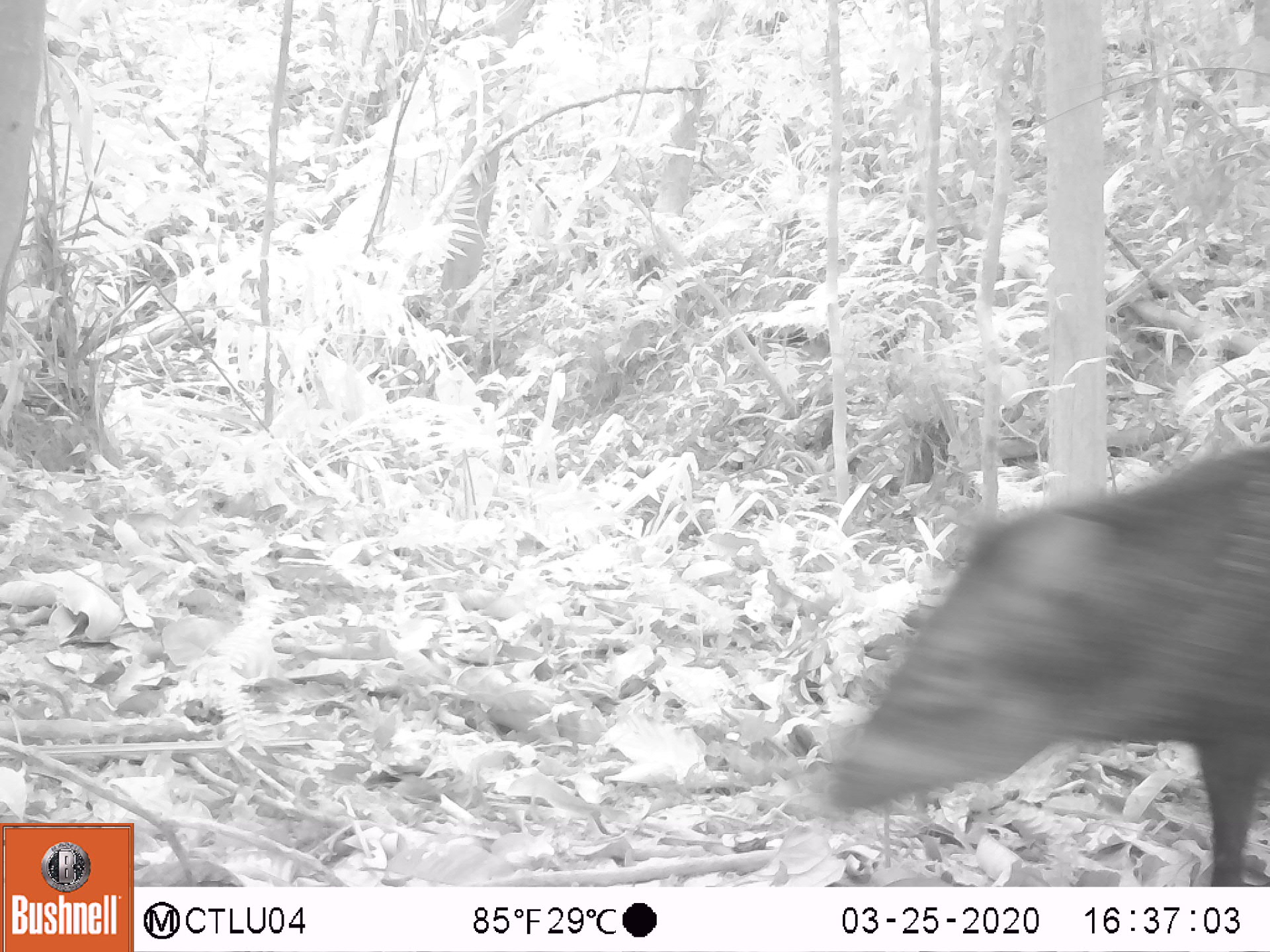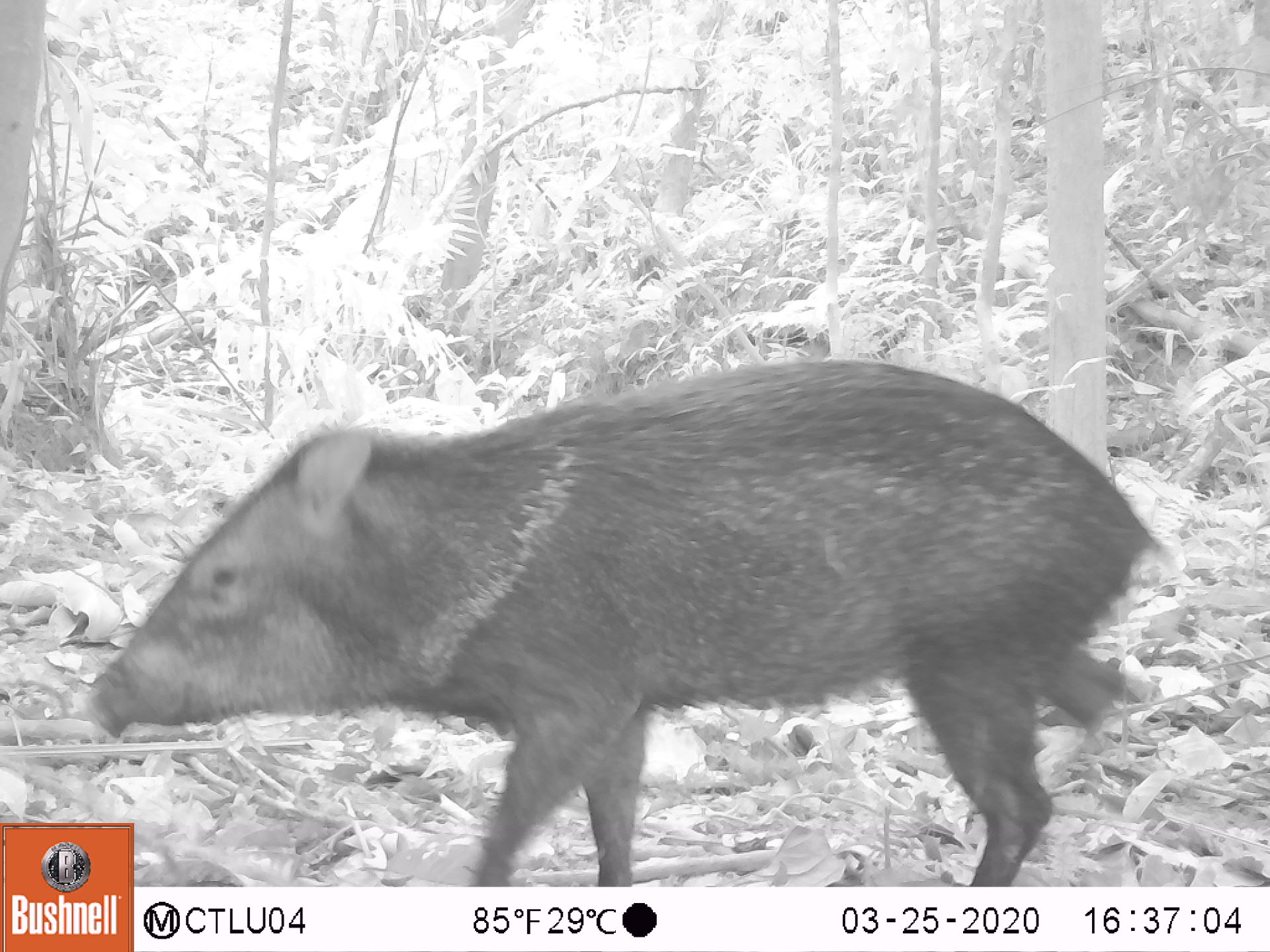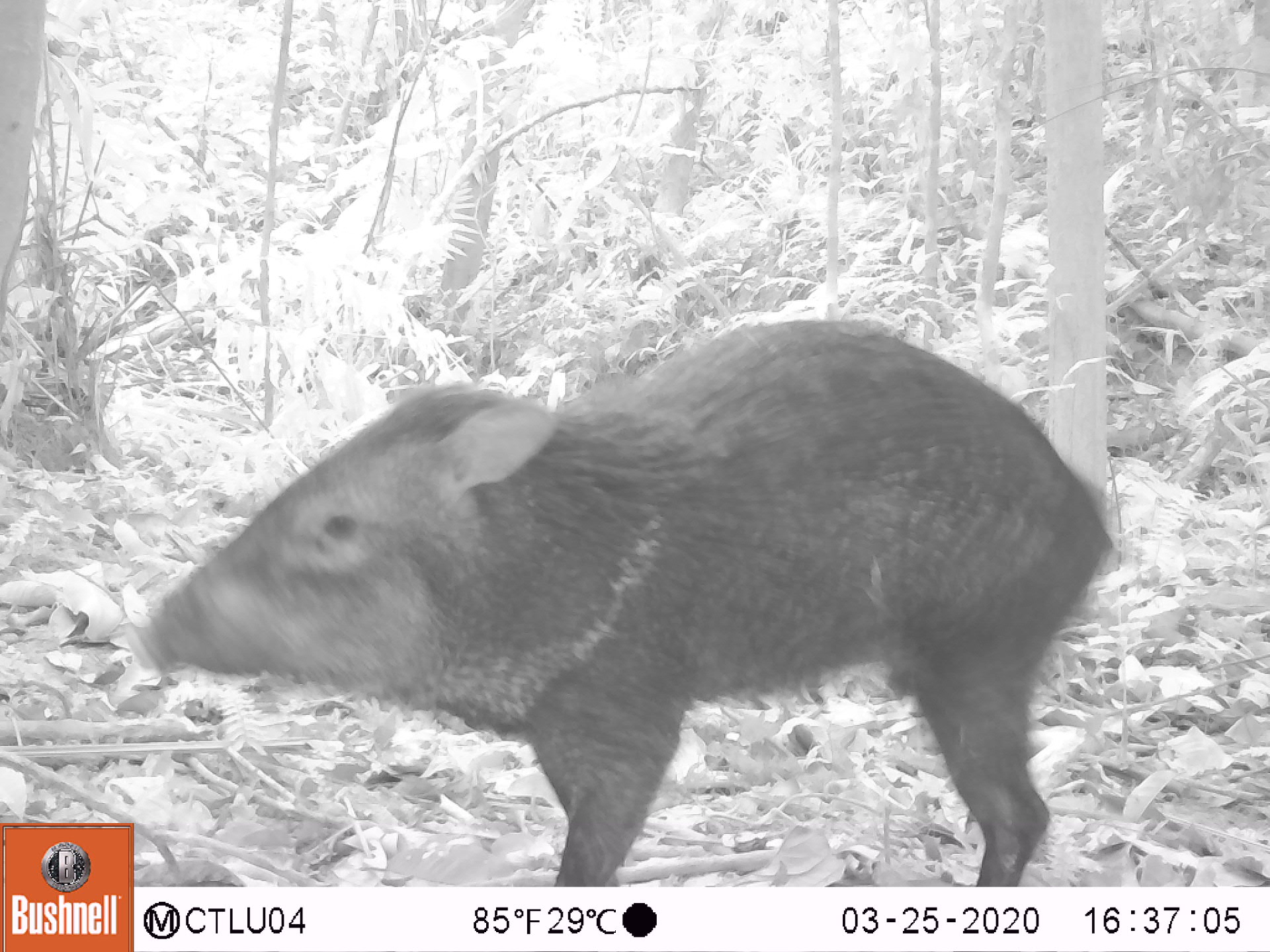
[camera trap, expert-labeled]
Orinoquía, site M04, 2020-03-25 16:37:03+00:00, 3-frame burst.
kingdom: Animalia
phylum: Chordata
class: Mammalia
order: Artiodactyla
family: Tayassuidae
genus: Pecari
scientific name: Pecari tajacu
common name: collared peccary